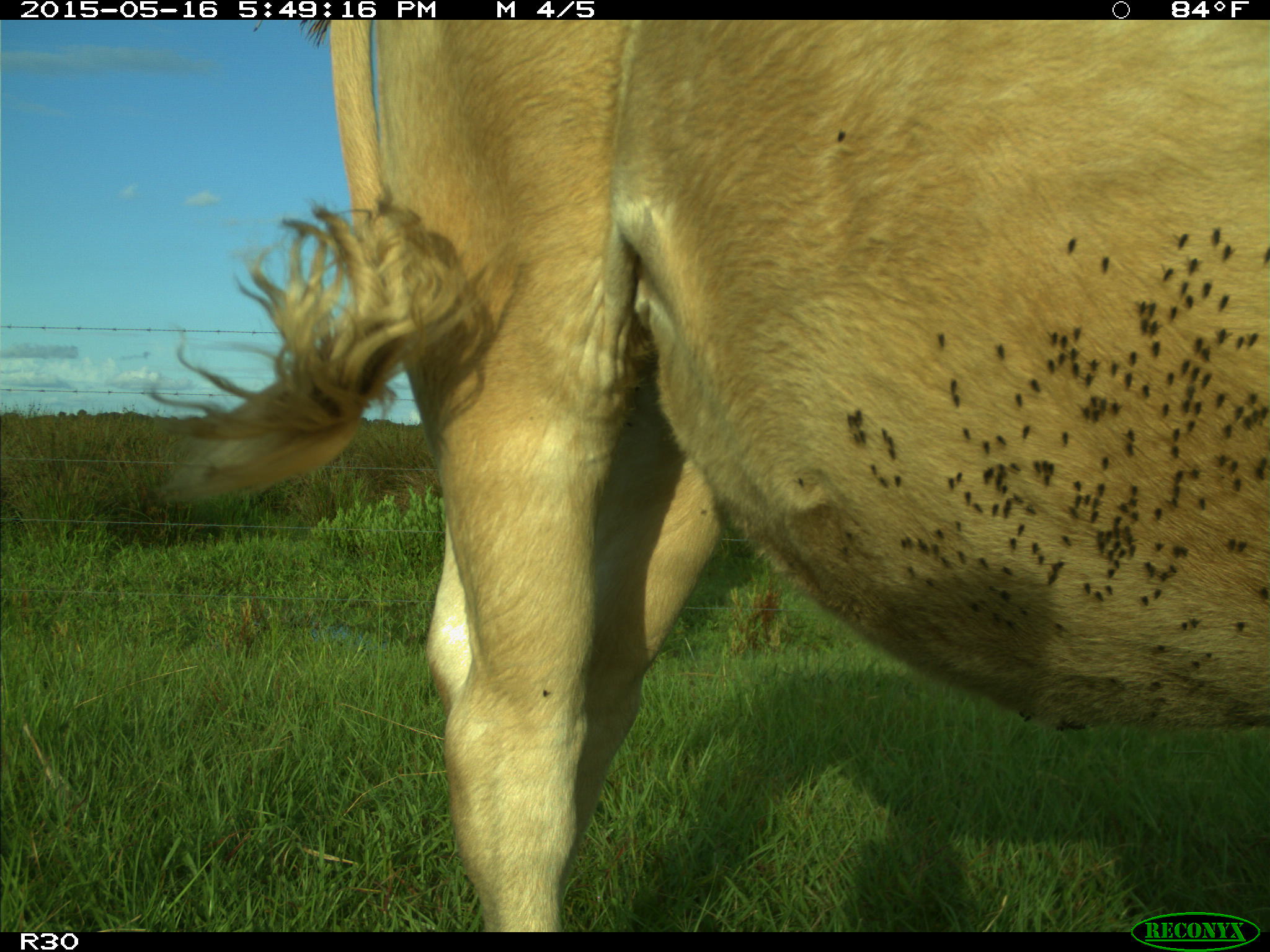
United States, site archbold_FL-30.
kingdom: Animalia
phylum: Chordata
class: Mammalia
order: Artiodactyla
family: Bovidae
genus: Bos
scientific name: Bos taurus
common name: domestic cow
Bos taurus (domestic cow).